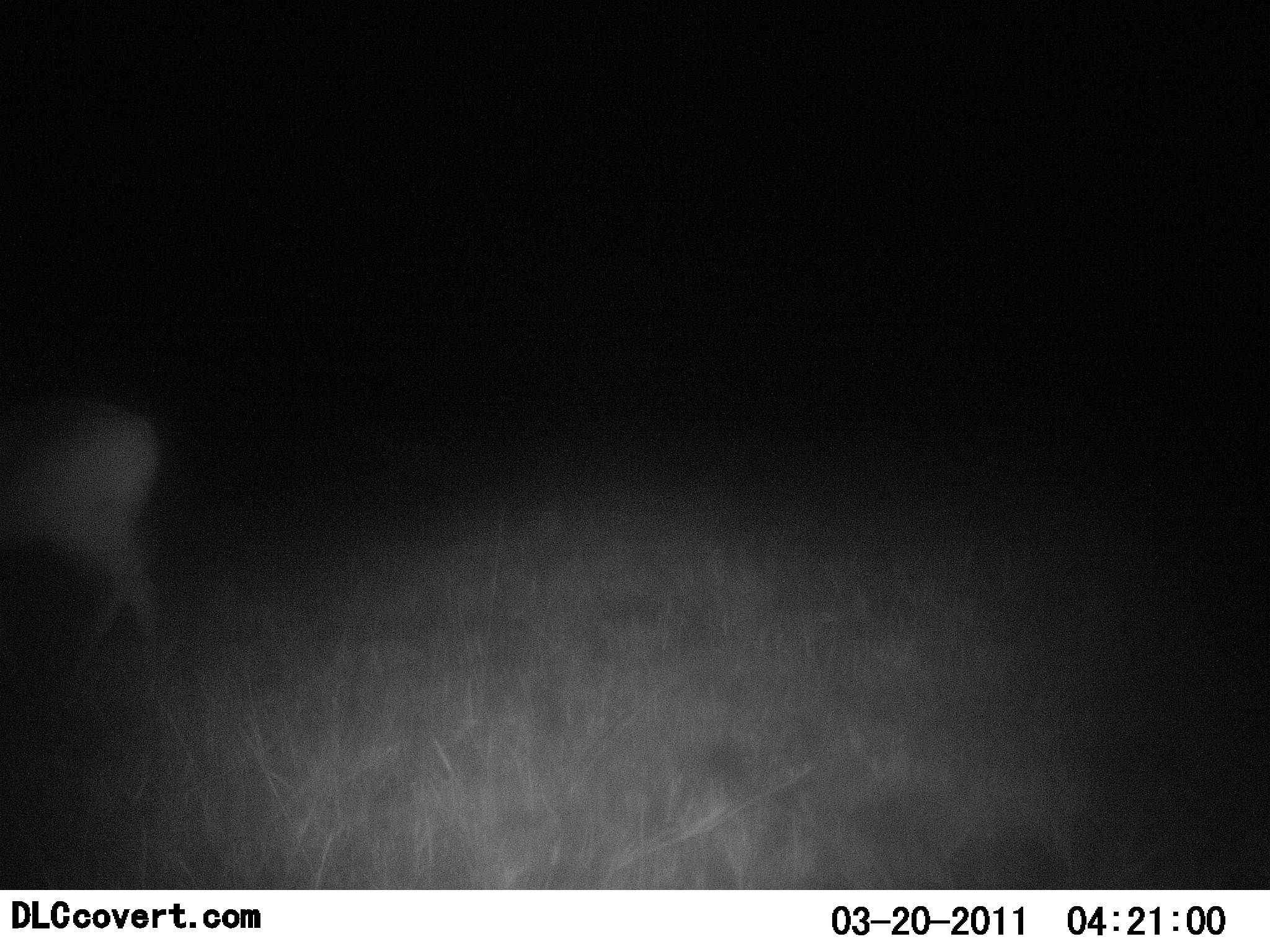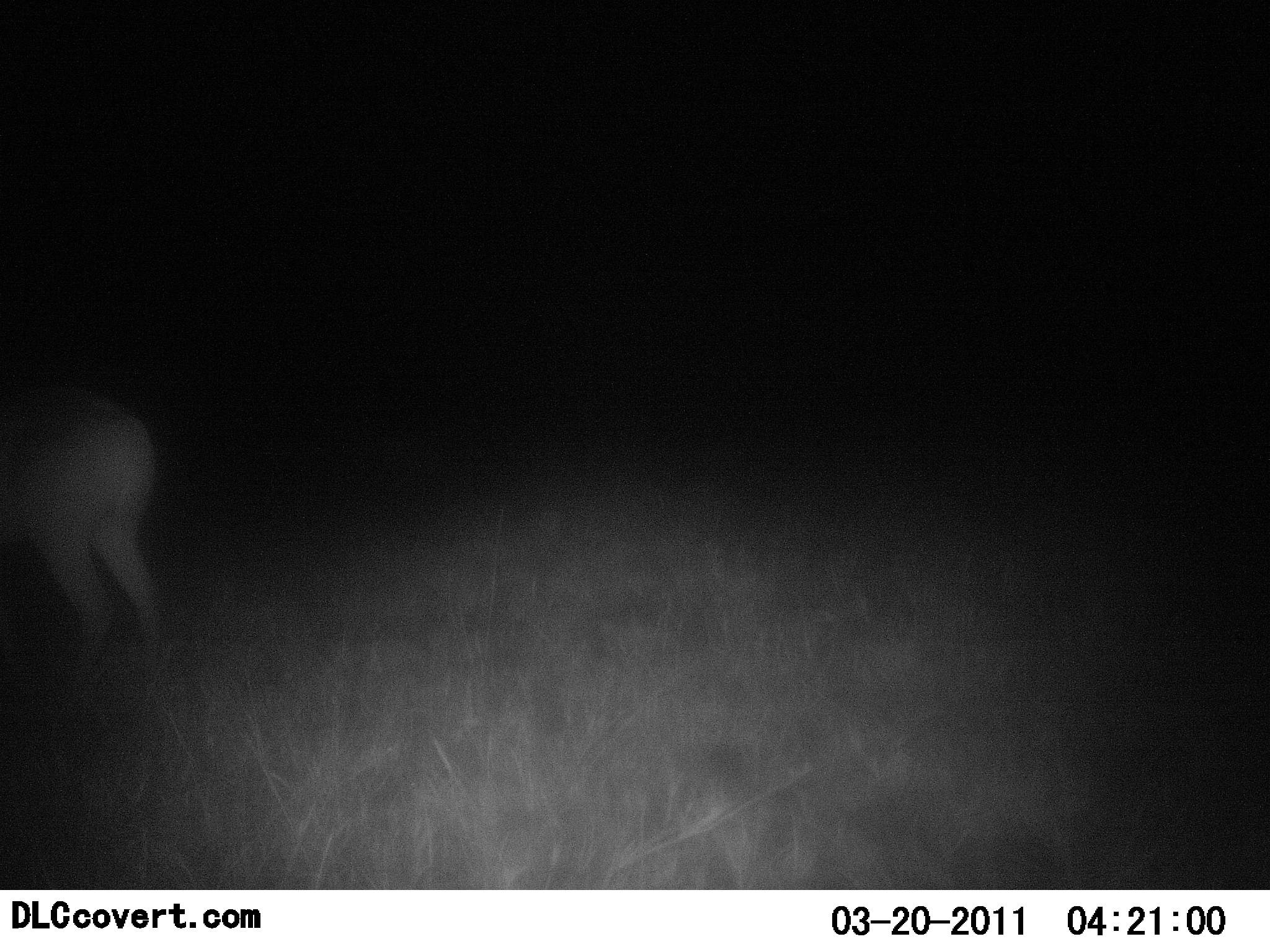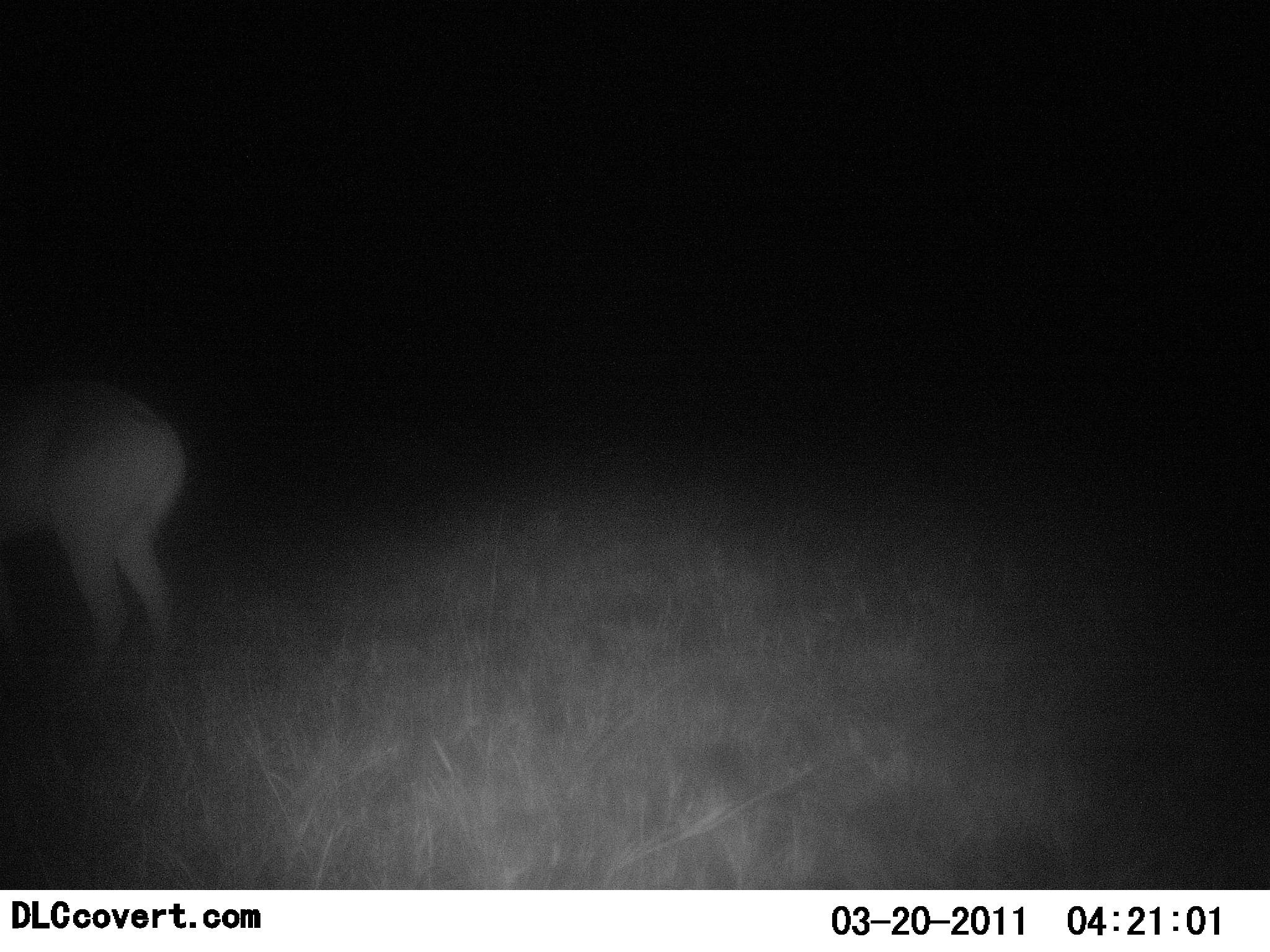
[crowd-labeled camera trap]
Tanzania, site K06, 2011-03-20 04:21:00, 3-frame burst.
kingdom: Animalia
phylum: Chordata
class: Mammalia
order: Artiodactyla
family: Bovidae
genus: Redunca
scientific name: Redunca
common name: reedbuck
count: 1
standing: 80%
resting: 0%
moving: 40%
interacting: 0%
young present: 0%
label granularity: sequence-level